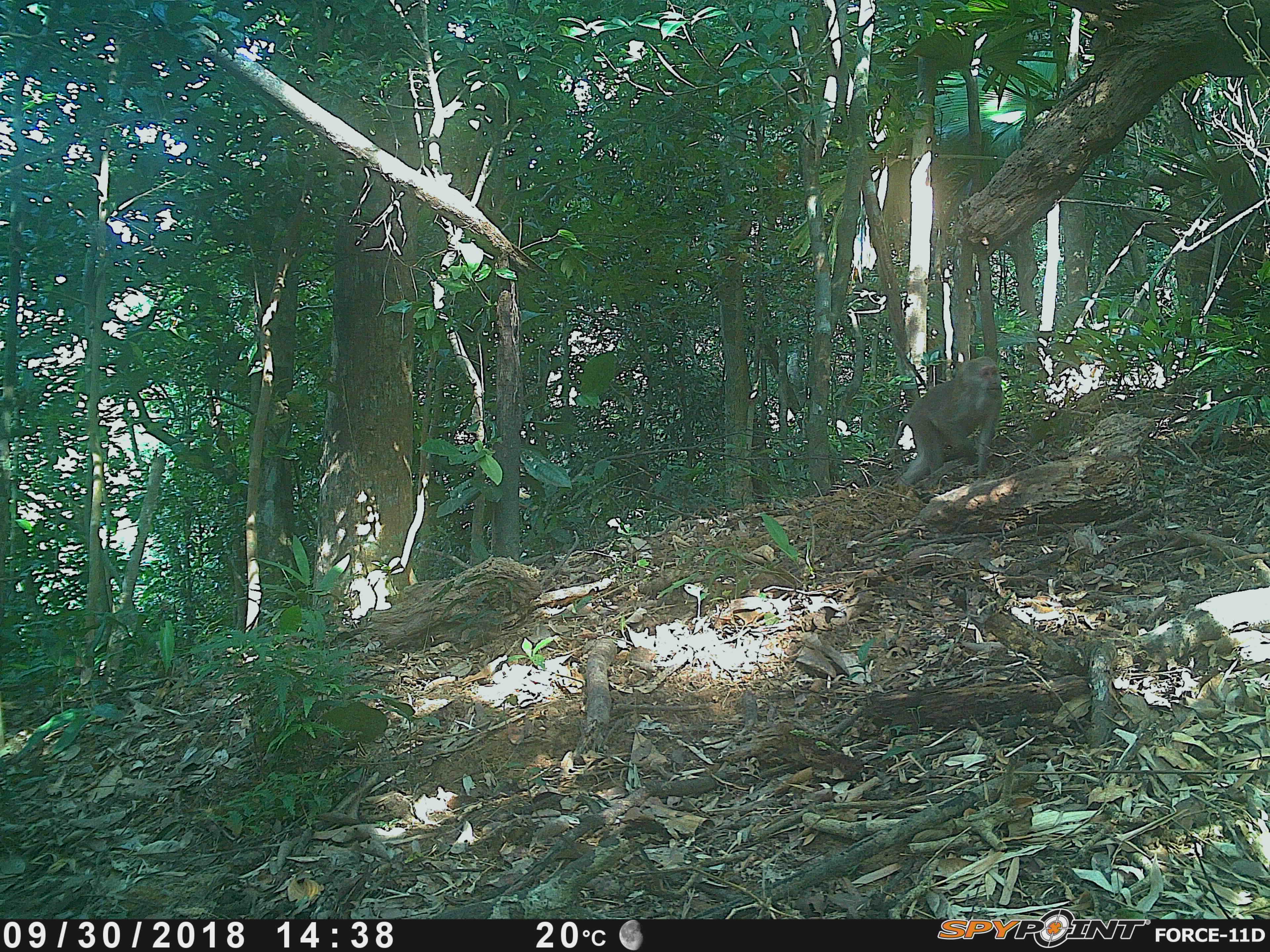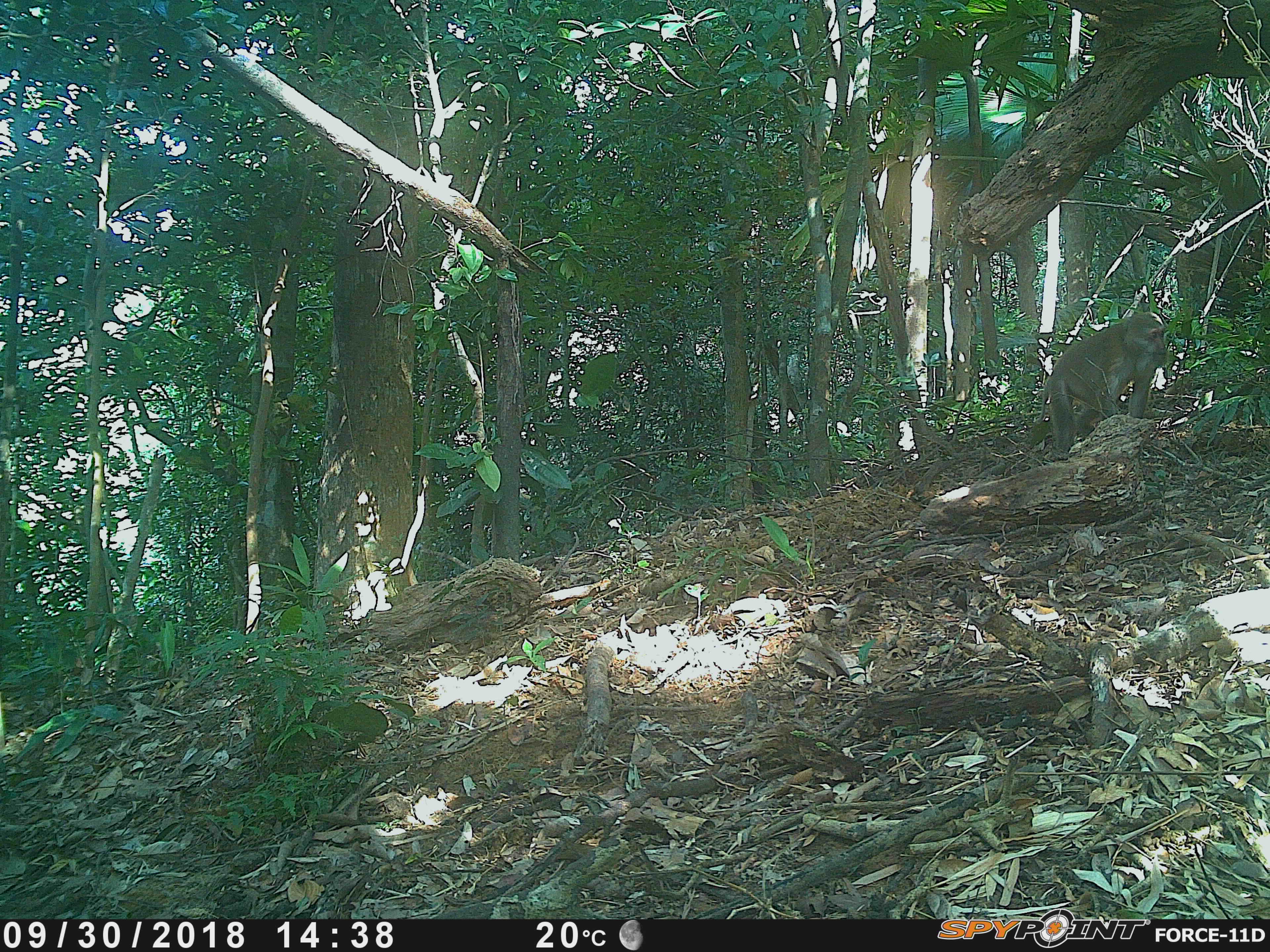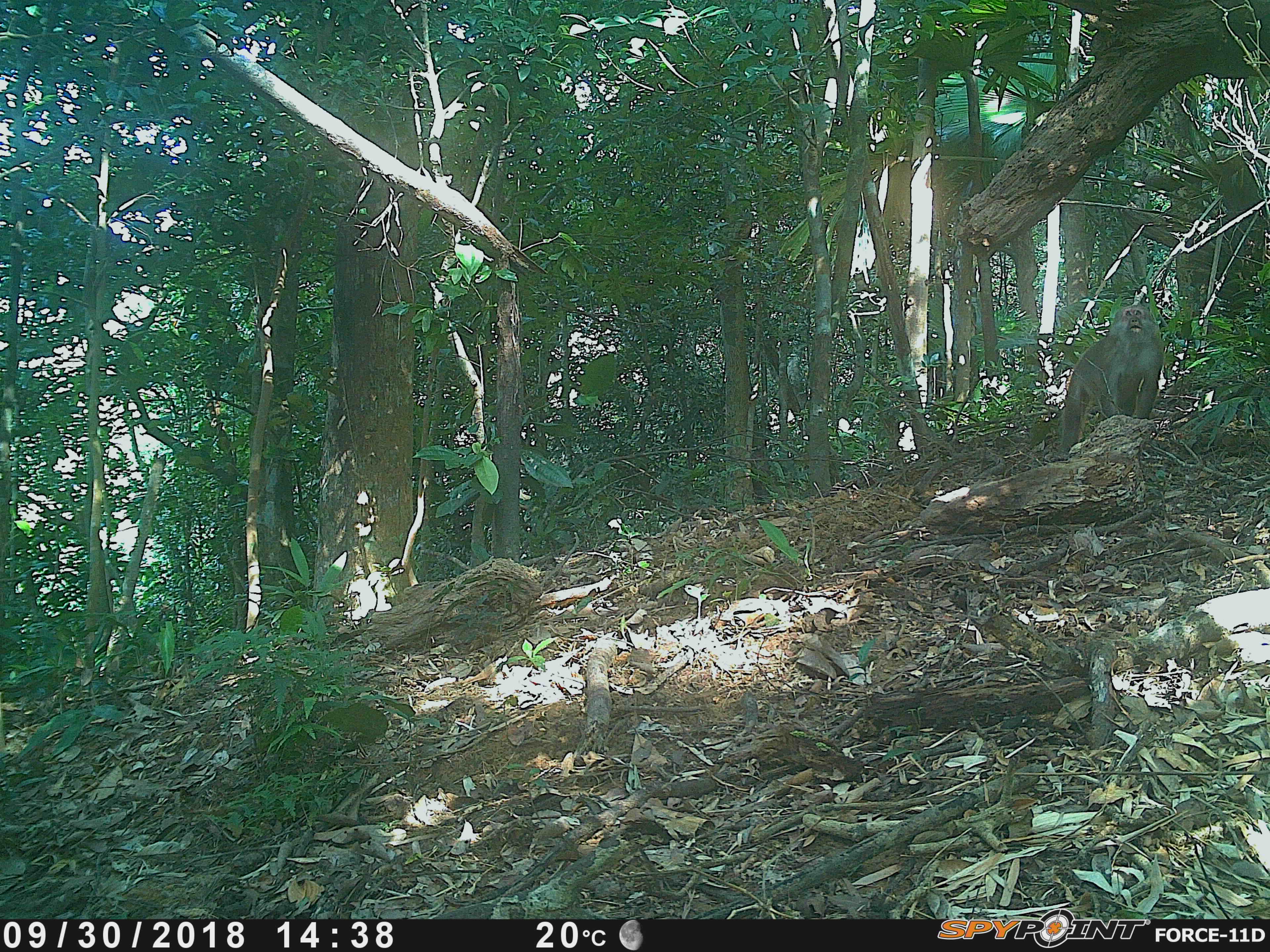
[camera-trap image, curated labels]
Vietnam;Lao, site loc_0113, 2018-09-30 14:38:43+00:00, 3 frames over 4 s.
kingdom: Animalia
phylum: Chordata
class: Mammalia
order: Primates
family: Cercopithecidae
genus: Macaca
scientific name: Macaca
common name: macaques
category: assam or rhesus macaque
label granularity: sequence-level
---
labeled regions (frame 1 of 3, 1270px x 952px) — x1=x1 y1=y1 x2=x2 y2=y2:
assam or rhesus macaque: x1=891 y1=355 x2=1004 y2=488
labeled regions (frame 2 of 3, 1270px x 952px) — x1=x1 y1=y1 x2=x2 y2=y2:
assam or rhesus macaque: x1=1035 y1=310 x2=1168 y2=451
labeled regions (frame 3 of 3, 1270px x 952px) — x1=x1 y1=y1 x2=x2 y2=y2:
assam or rhesus macaque: x1=1059 y1=303 x2=1165 y2=454